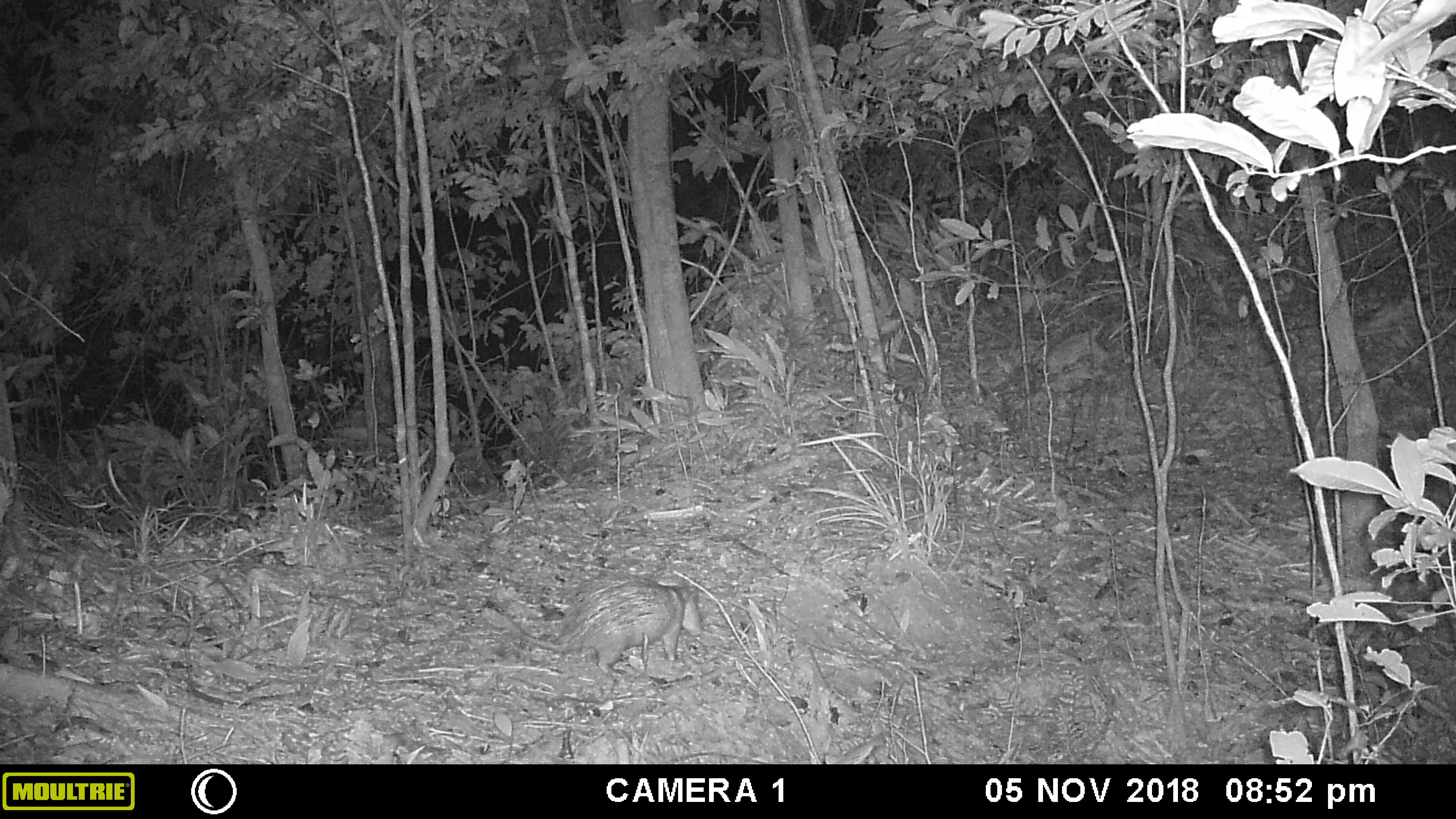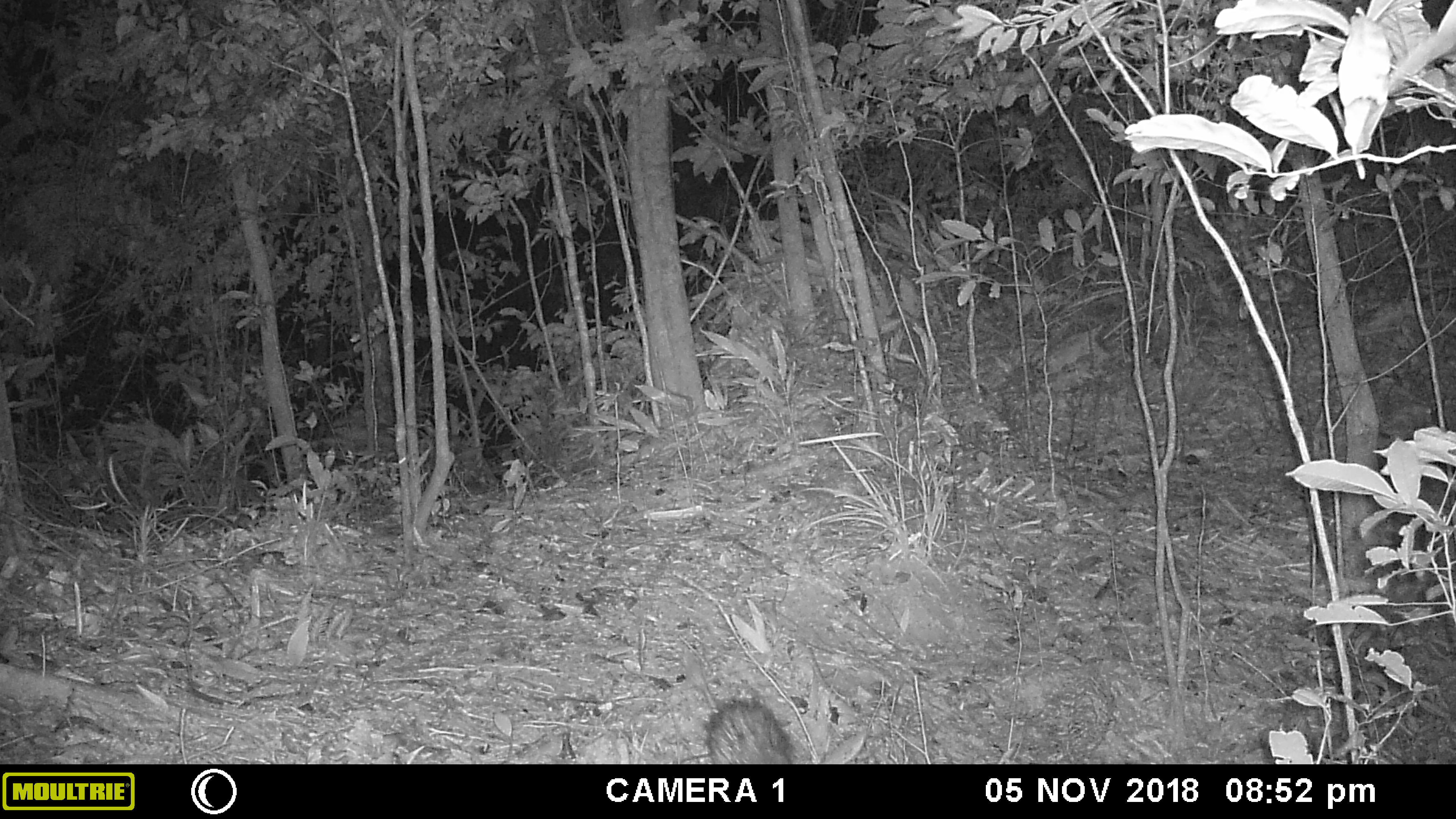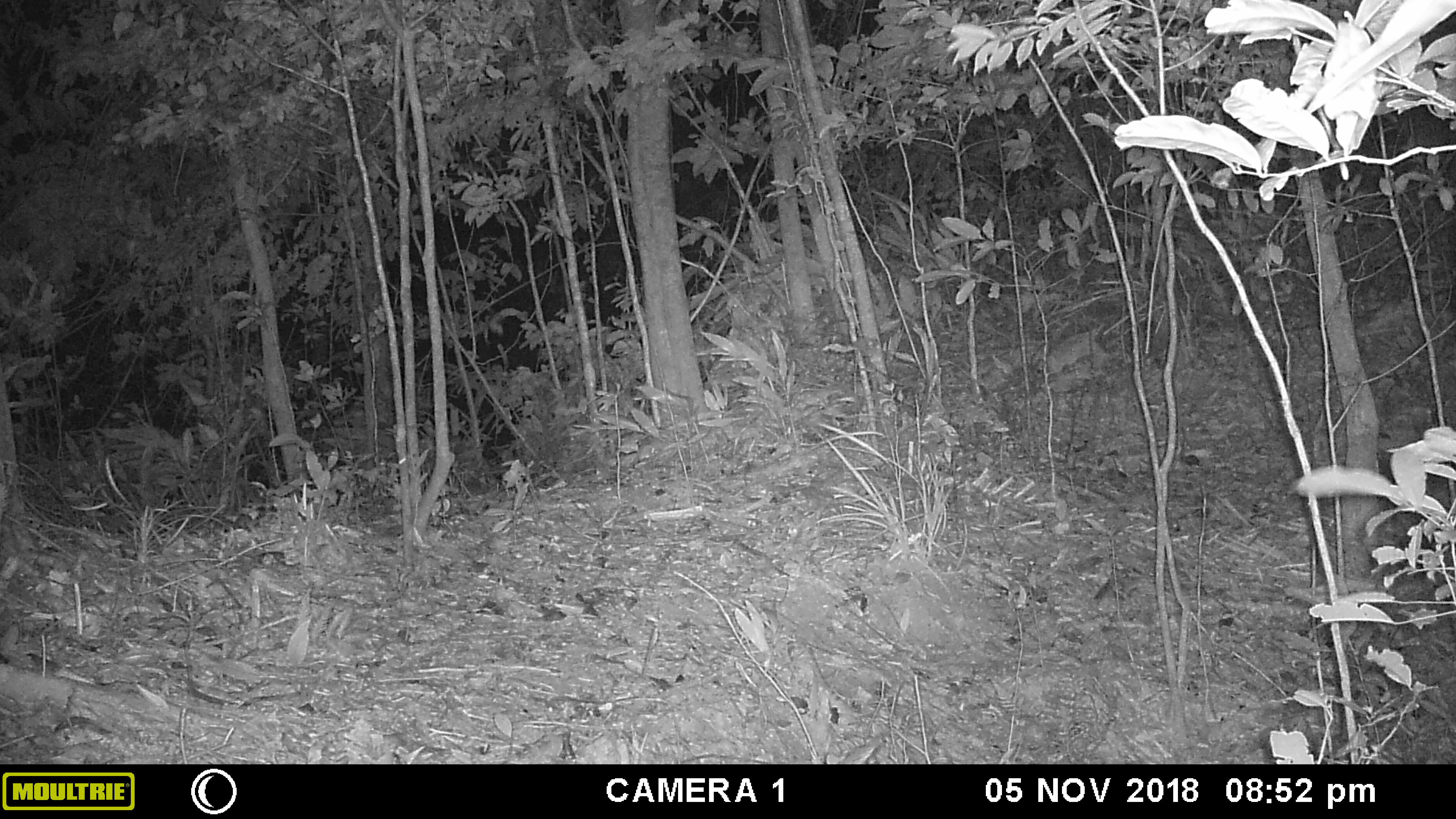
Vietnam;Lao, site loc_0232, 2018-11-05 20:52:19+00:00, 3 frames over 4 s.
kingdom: Animalia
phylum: Chordata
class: Mammalia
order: Rodentia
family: Hystricidae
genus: Atherurus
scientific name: Atherurus macrourus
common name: asiatic brush-tailed porcupine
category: asiatic brush tailed porcupine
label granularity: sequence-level